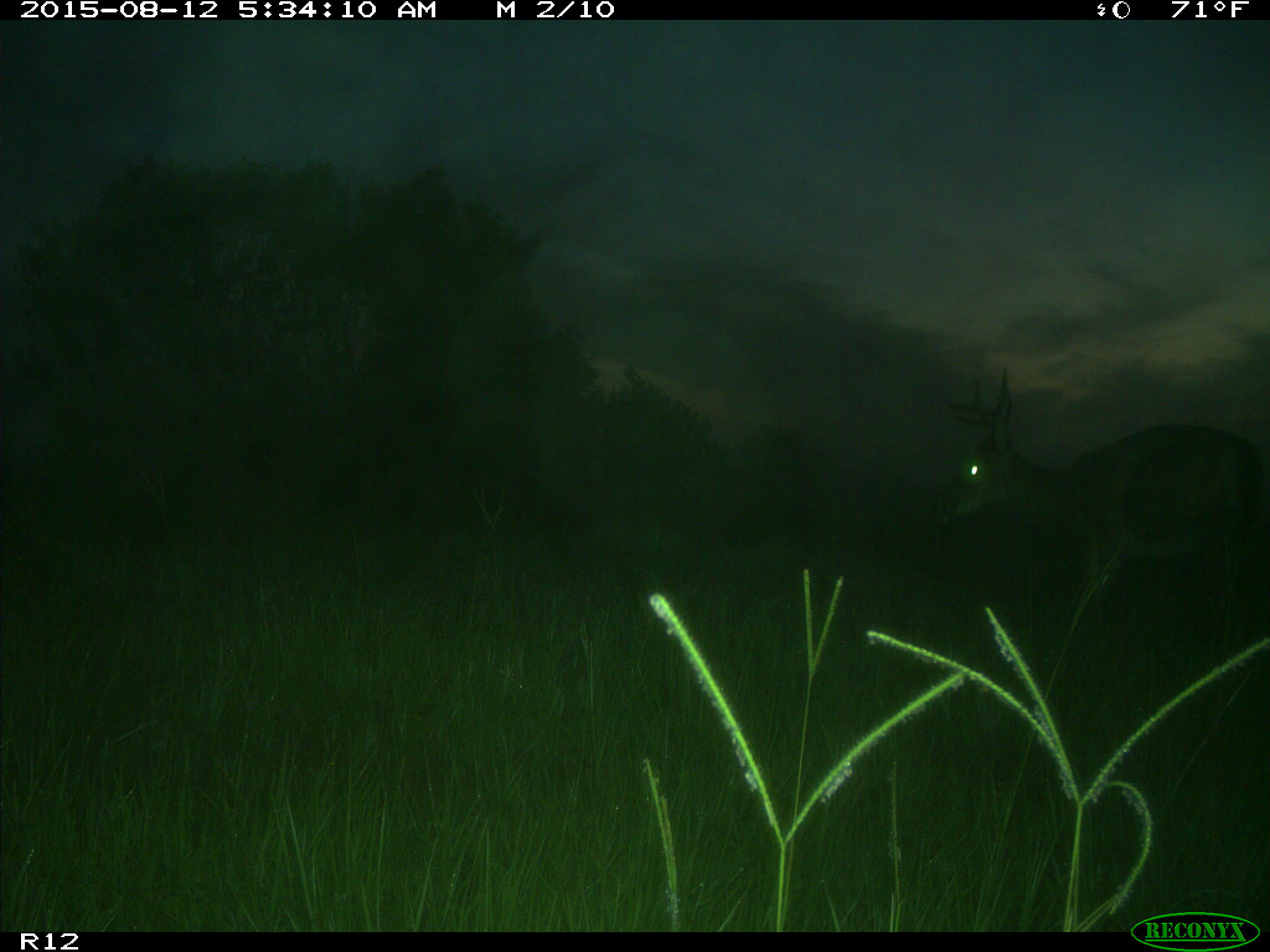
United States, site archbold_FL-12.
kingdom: Animalia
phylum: Chordata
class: Mammalia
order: Artiodactyla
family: Cervidae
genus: Odocoileus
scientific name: Odocoileus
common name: deer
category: unidentified deer